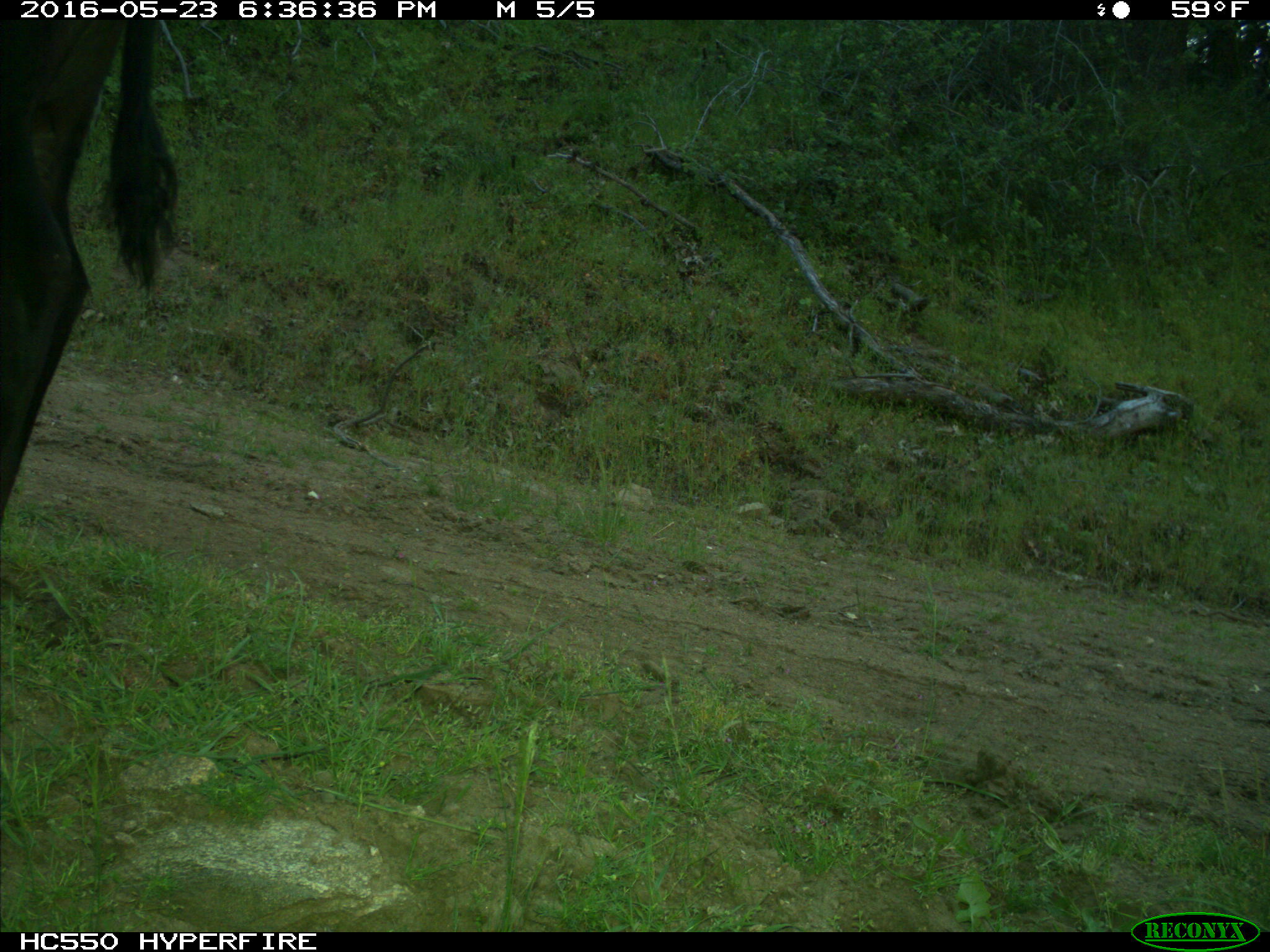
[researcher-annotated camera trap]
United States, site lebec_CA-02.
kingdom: Animalia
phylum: Chordata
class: Mammalia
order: Artiodactyla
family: Bovidae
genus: Bos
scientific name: Bos taurus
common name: domestic cow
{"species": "Bos taurus (domestic cow)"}